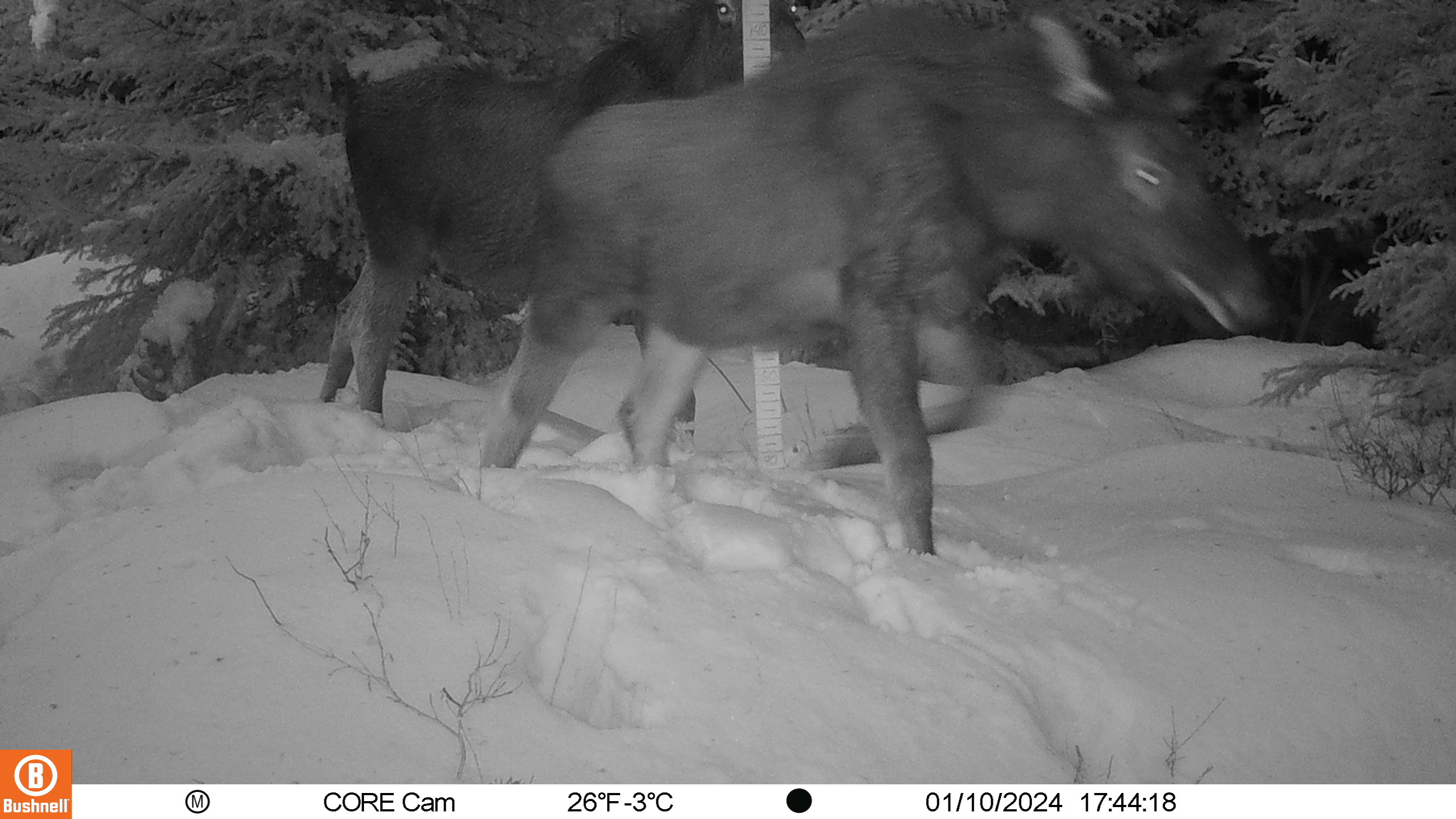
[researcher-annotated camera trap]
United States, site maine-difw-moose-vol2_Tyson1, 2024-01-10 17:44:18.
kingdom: Animalia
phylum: Chordata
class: Mammalia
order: Artiodactyla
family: Cervidae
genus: Alces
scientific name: Alces alces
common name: moose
Moose (Alces alces).